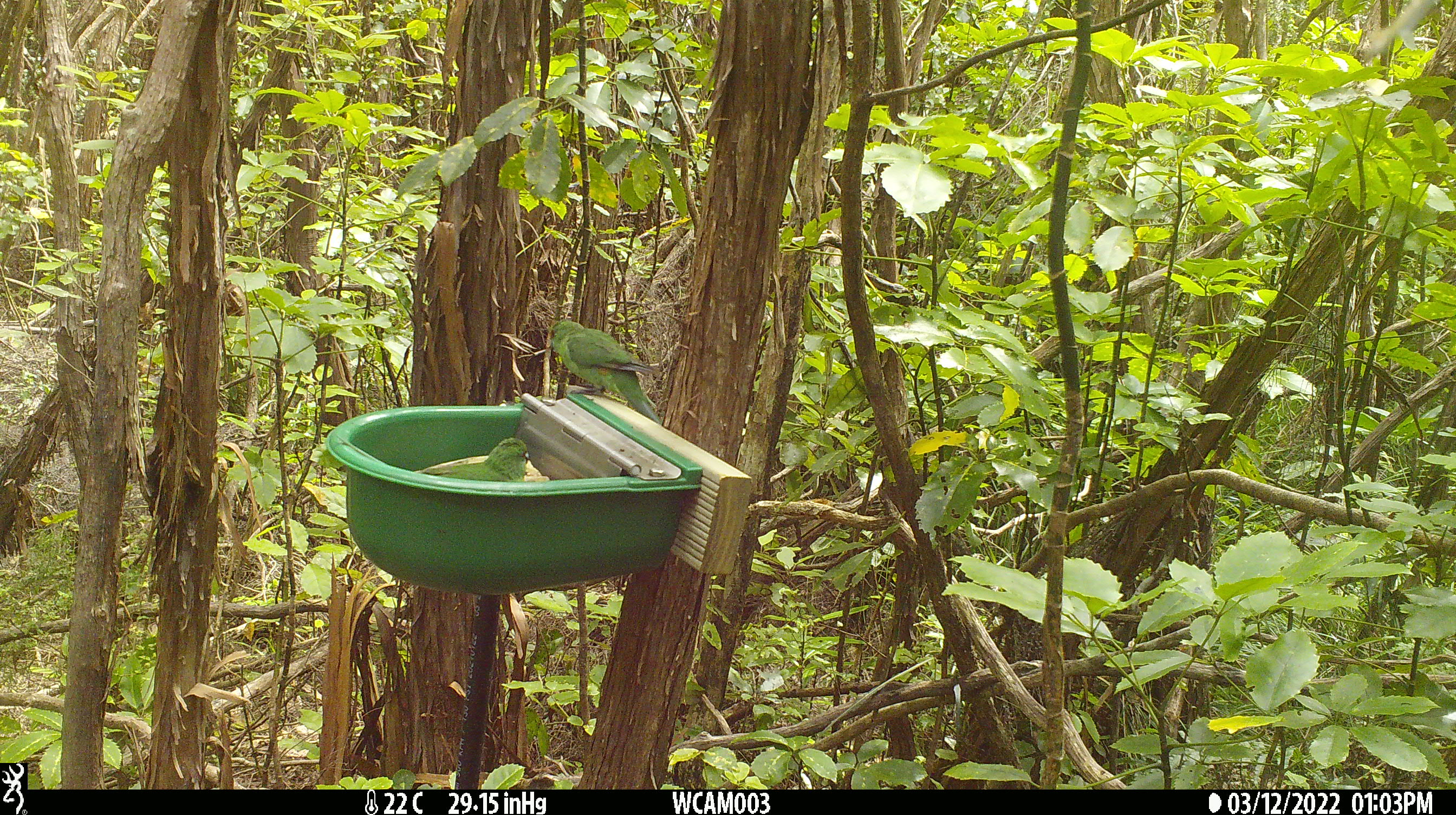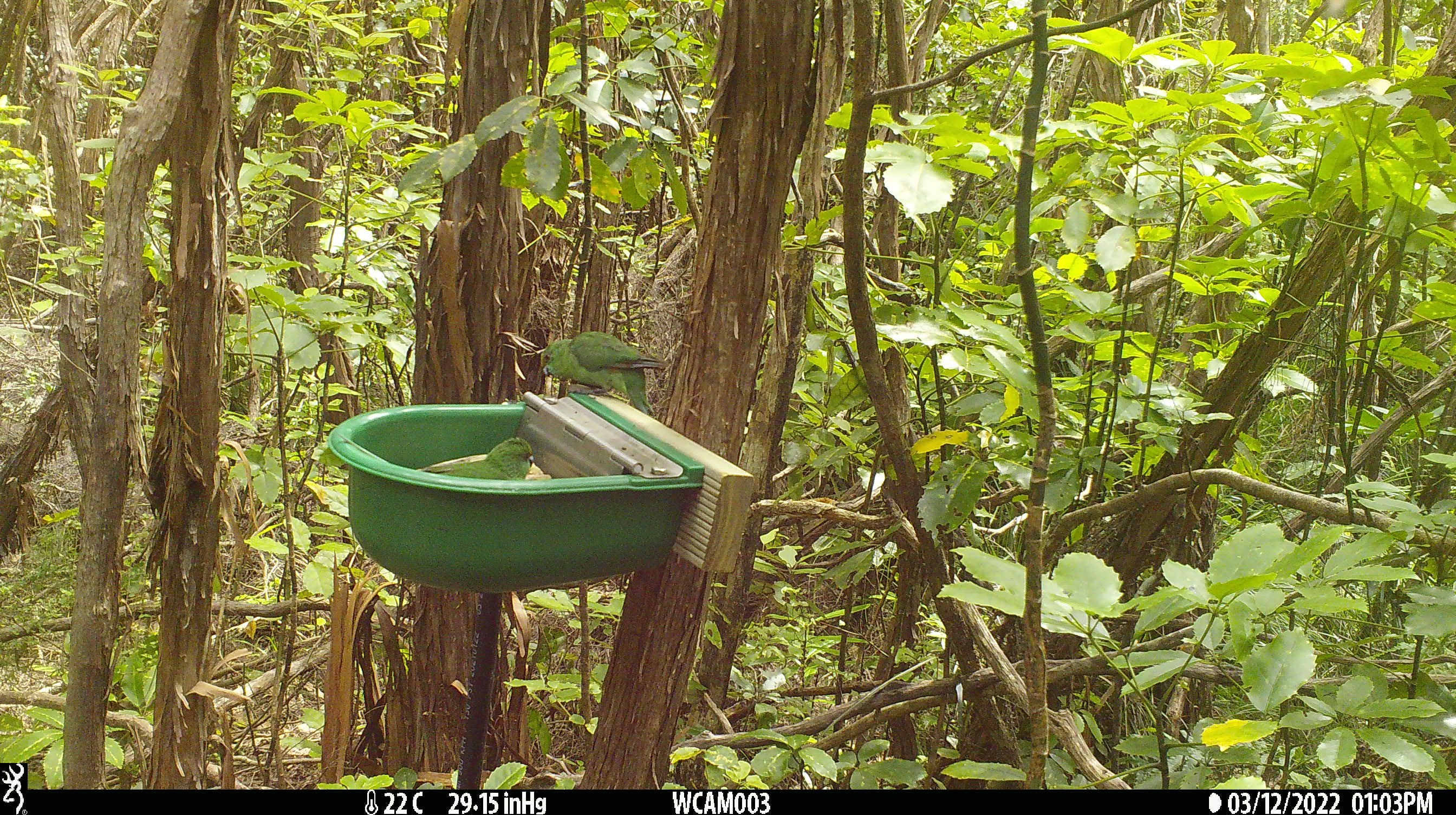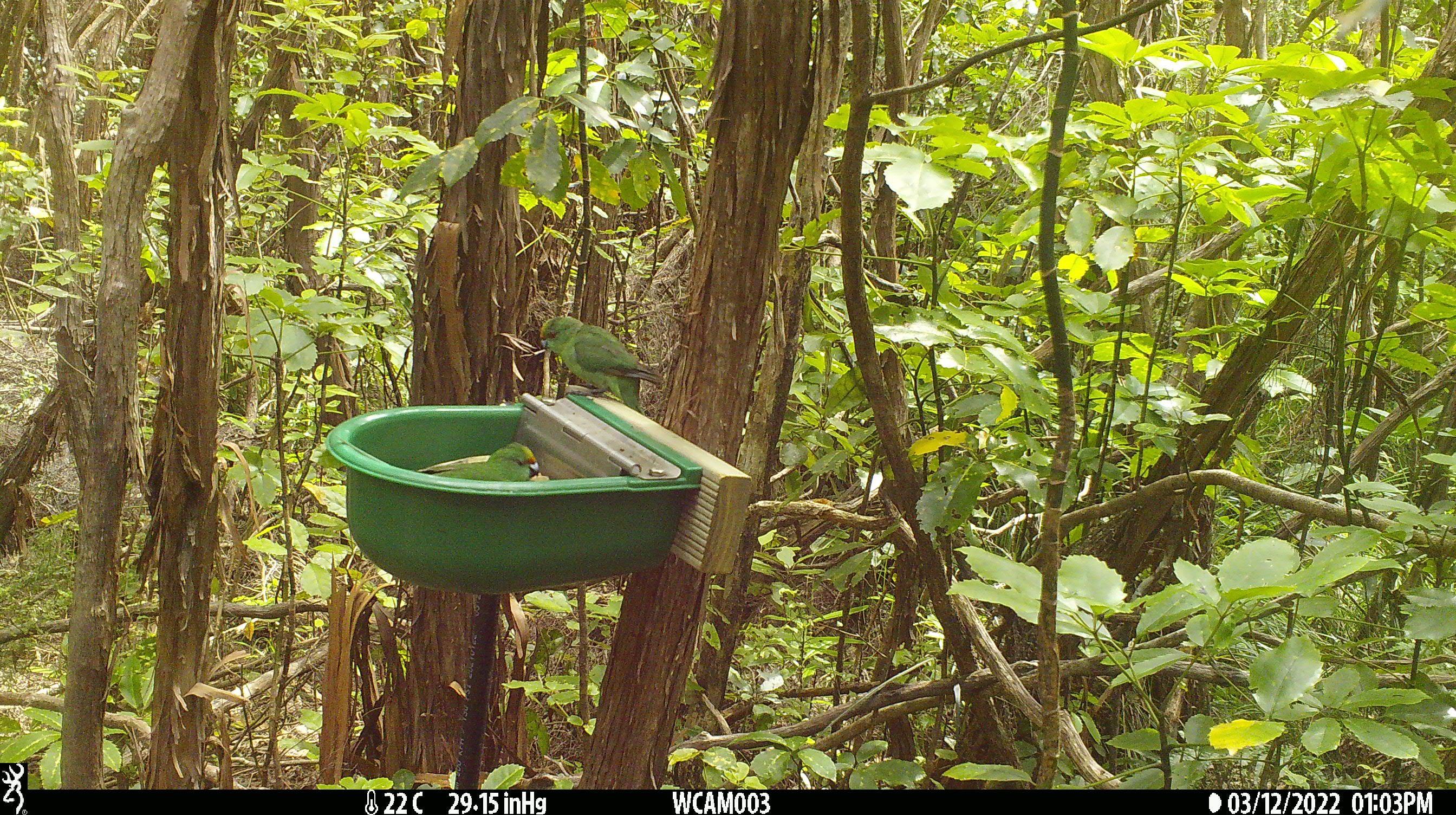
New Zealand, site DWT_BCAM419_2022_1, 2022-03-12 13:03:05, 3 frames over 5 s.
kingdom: Animalia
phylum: Chordata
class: Aves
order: Psittaciformes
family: Psittaculidae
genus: Cyanoramphus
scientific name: Cyanoramphus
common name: parakeet